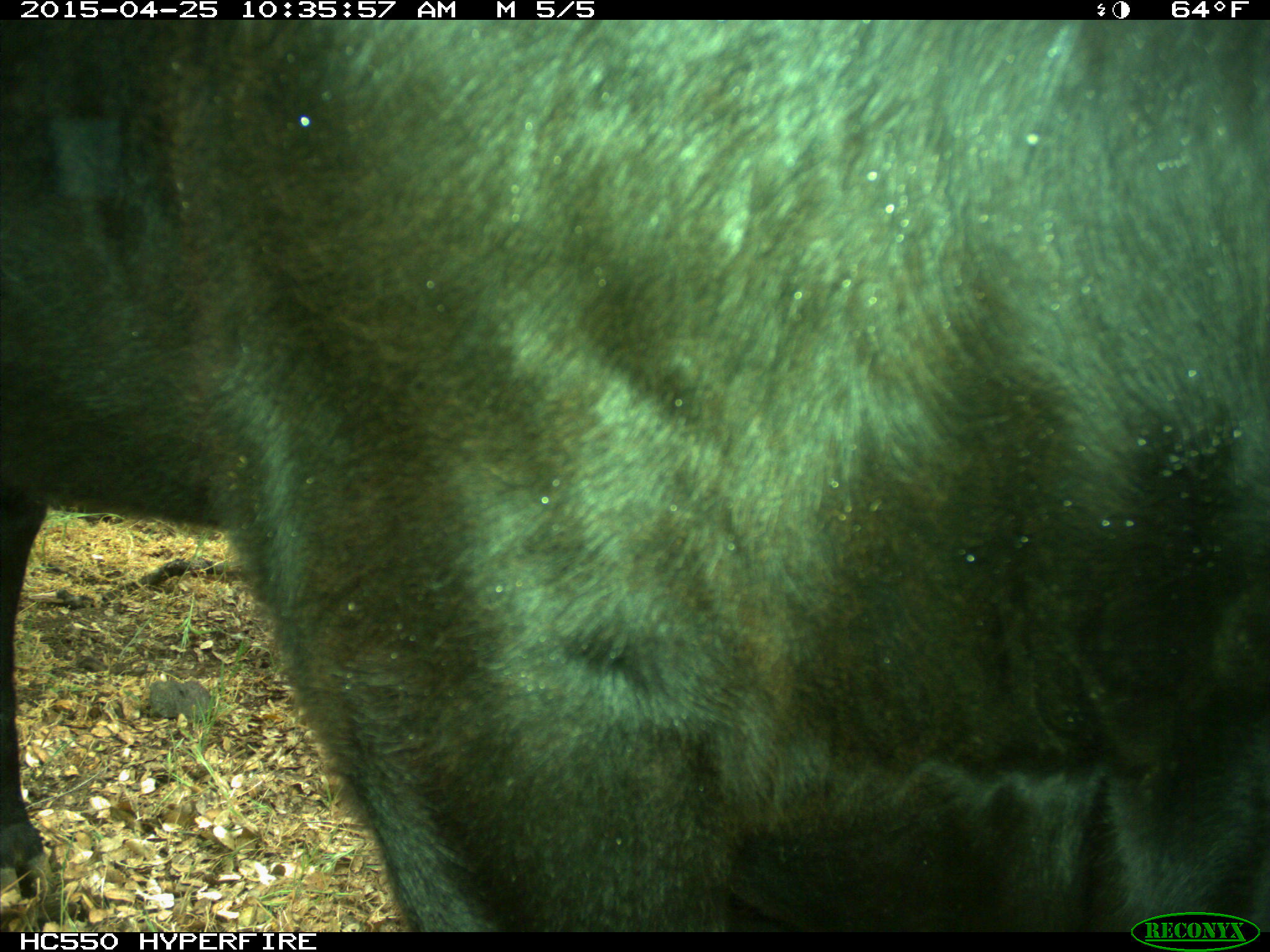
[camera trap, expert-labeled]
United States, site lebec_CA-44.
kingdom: Animalia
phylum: Chordata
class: Mammalia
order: Artiodactyla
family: Suidae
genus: Sus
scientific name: Sus scrofa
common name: wild boar